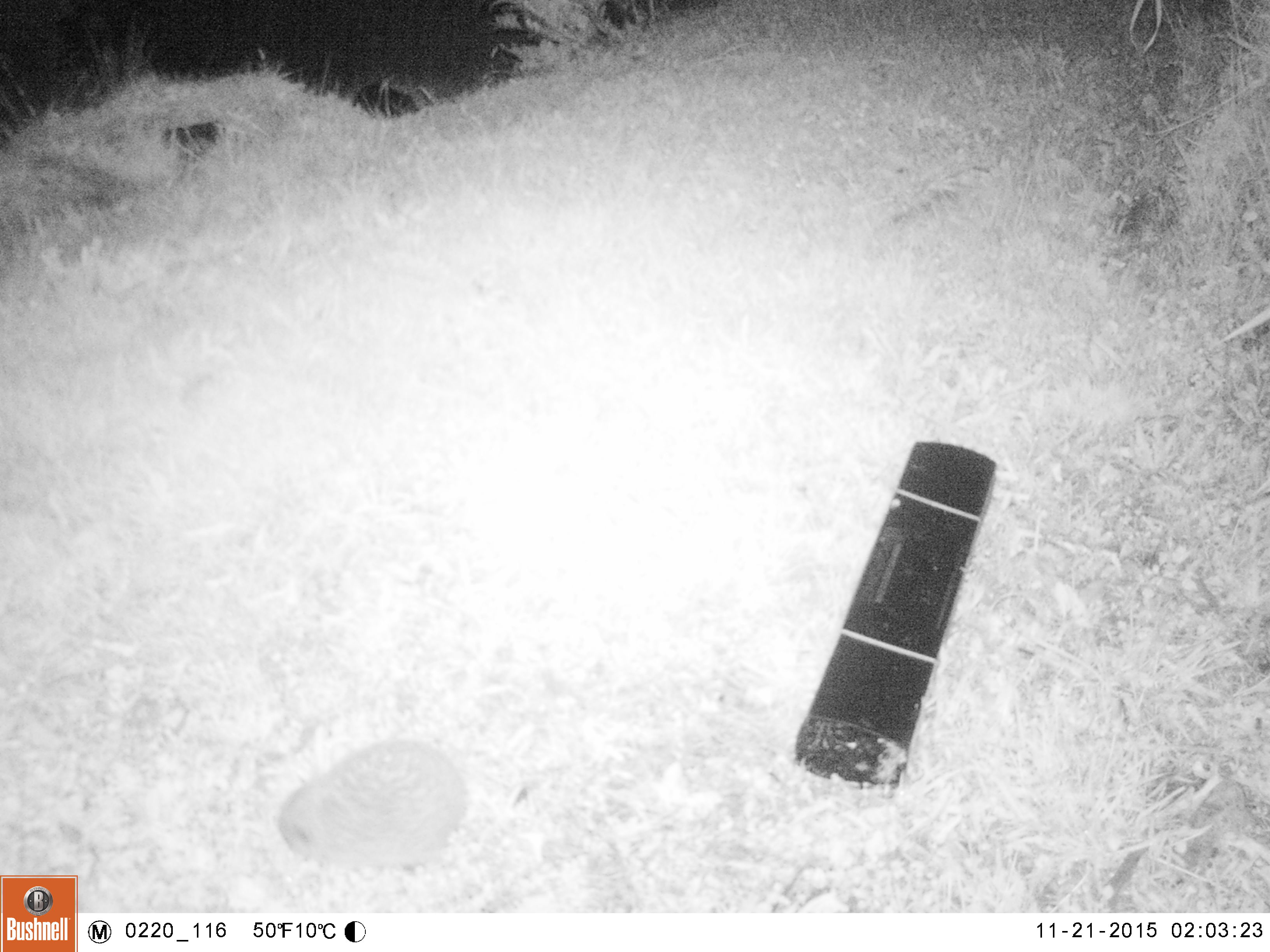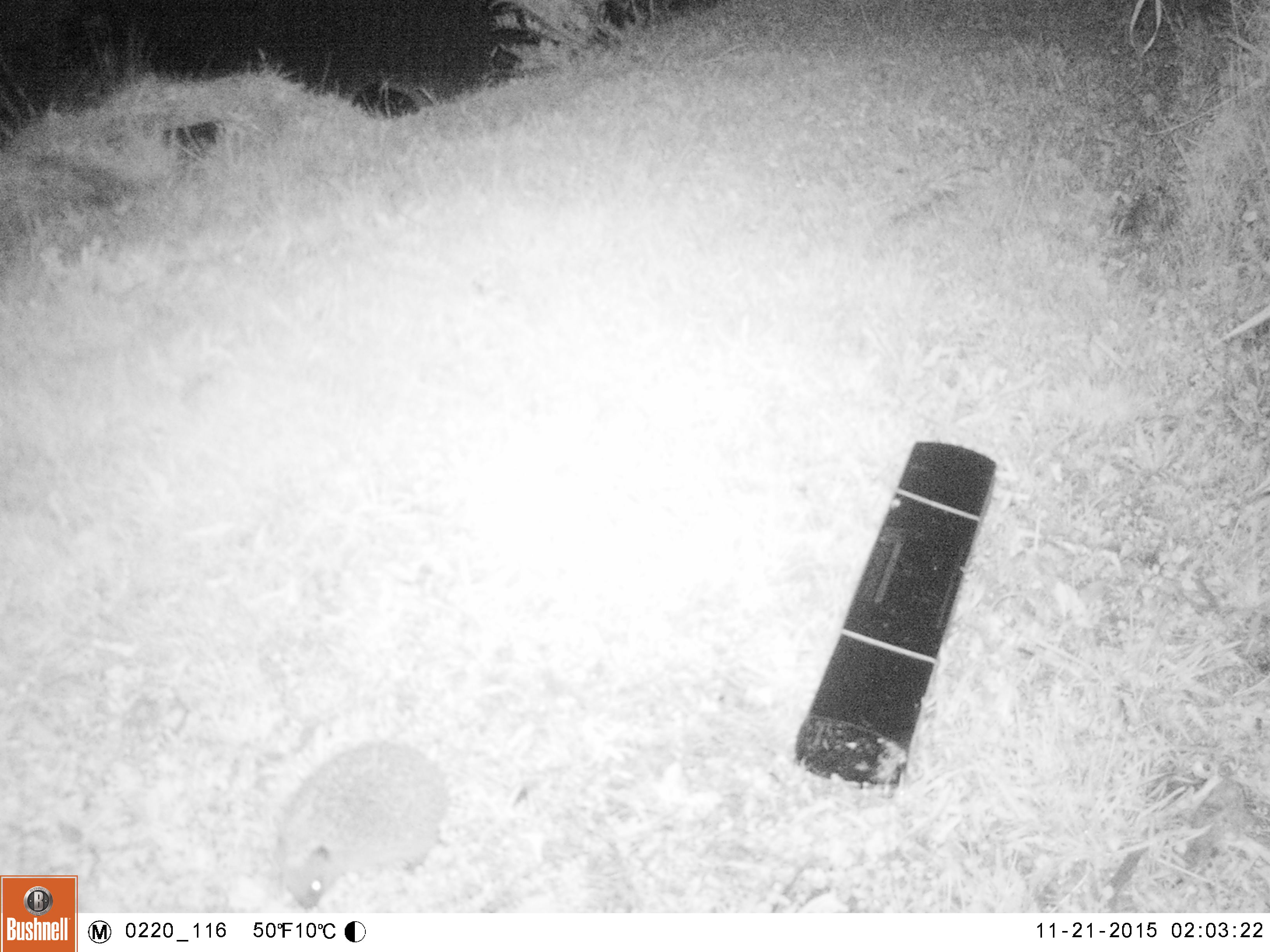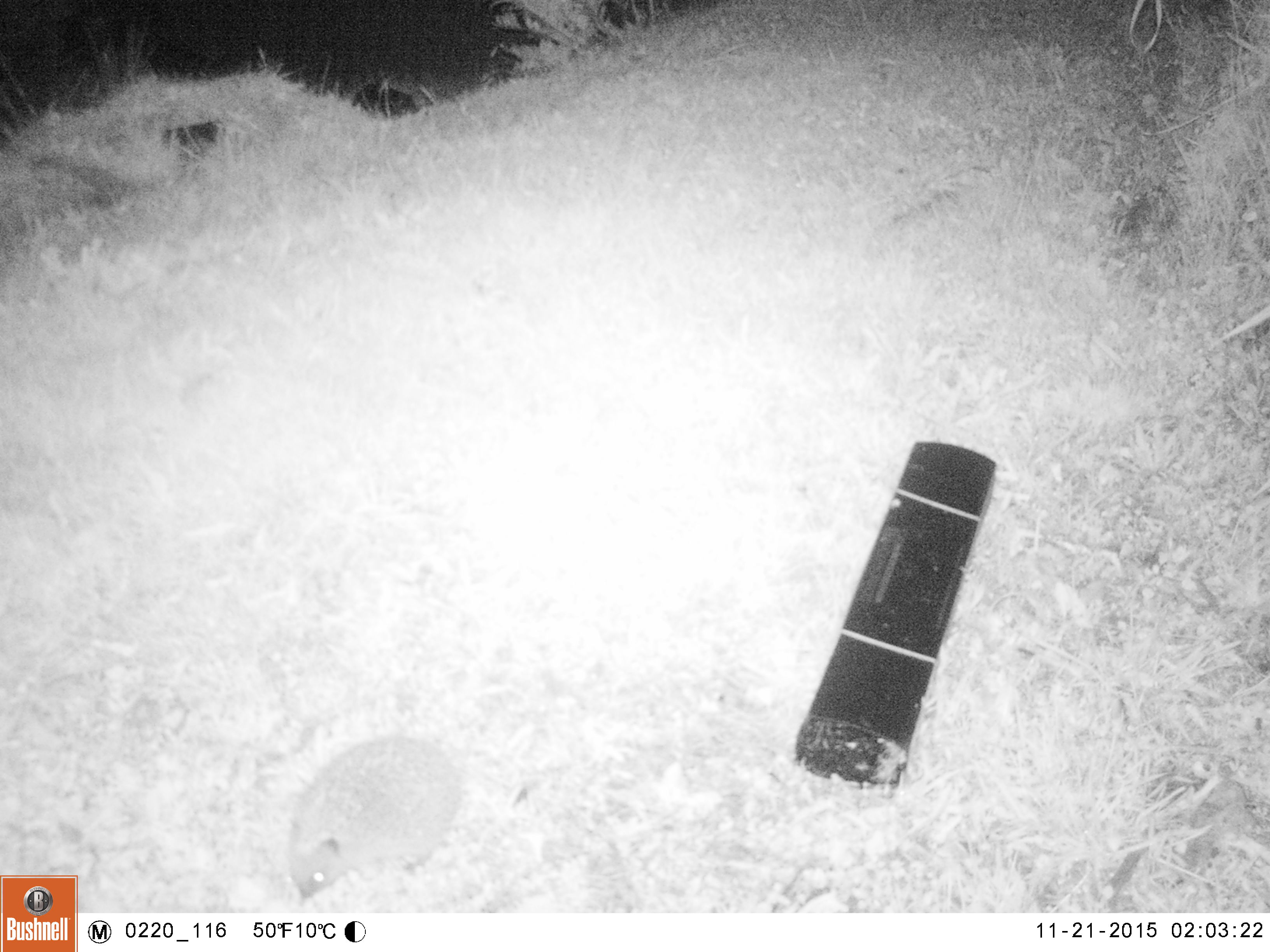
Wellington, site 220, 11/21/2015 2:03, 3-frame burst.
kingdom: Animalia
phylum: Chordata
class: Mammalia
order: Eulipotyphla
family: Erinaceidae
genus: Erinaceus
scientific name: Erinaceus europaeus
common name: hedgehog